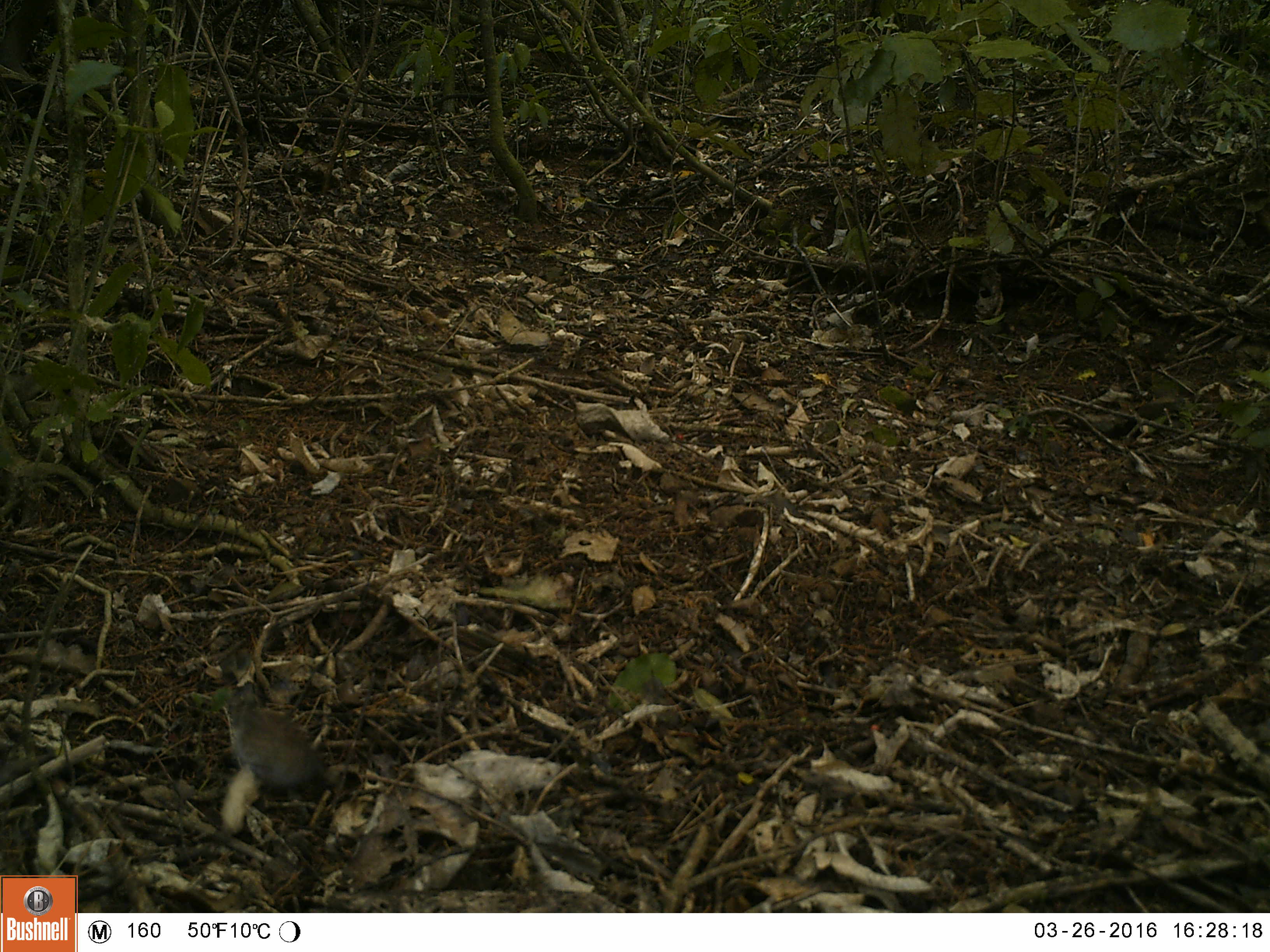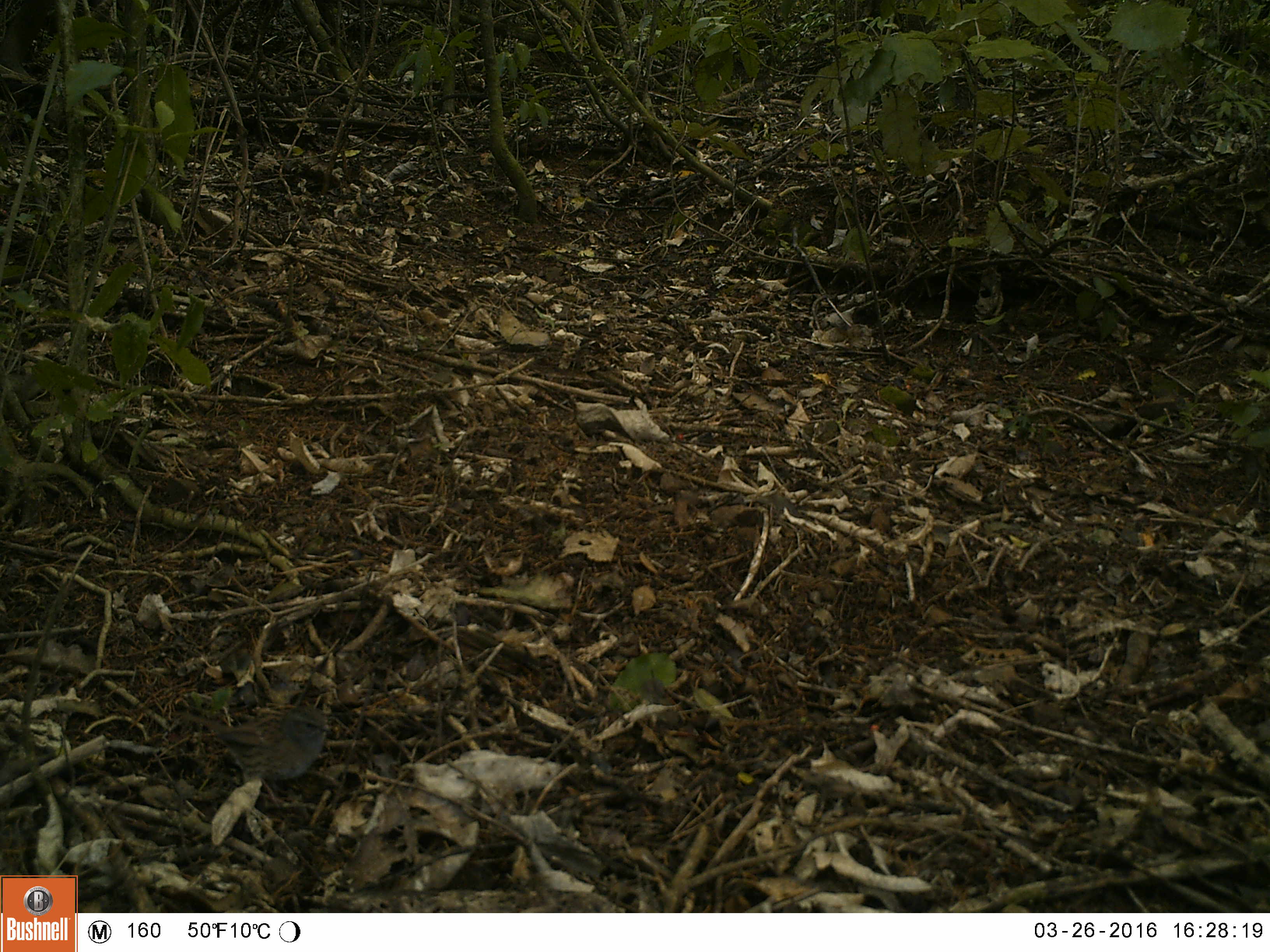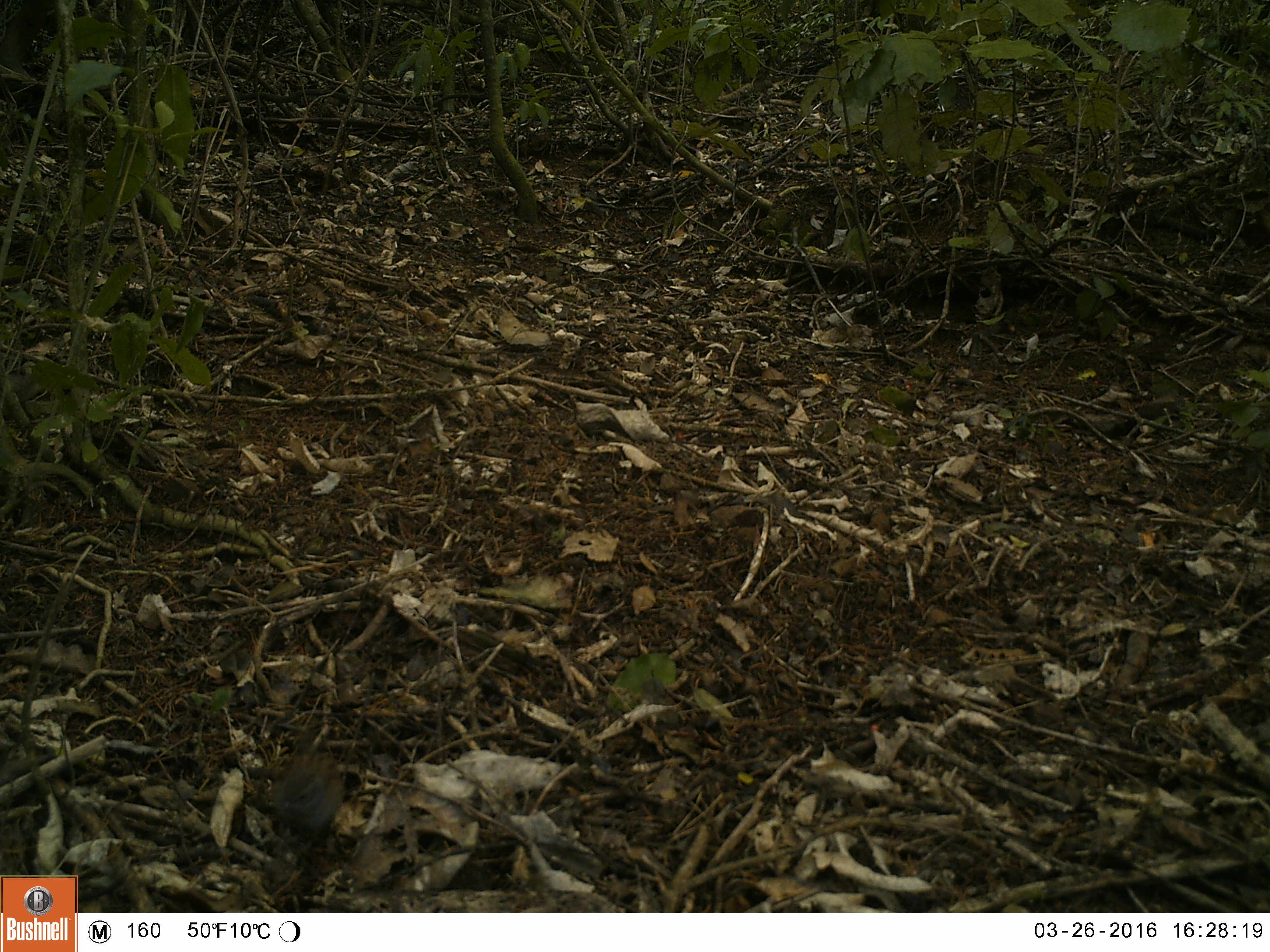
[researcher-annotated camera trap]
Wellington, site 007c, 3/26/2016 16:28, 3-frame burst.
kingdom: Animalia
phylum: Chordata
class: Aves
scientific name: Aves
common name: bird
Bird (Aves).